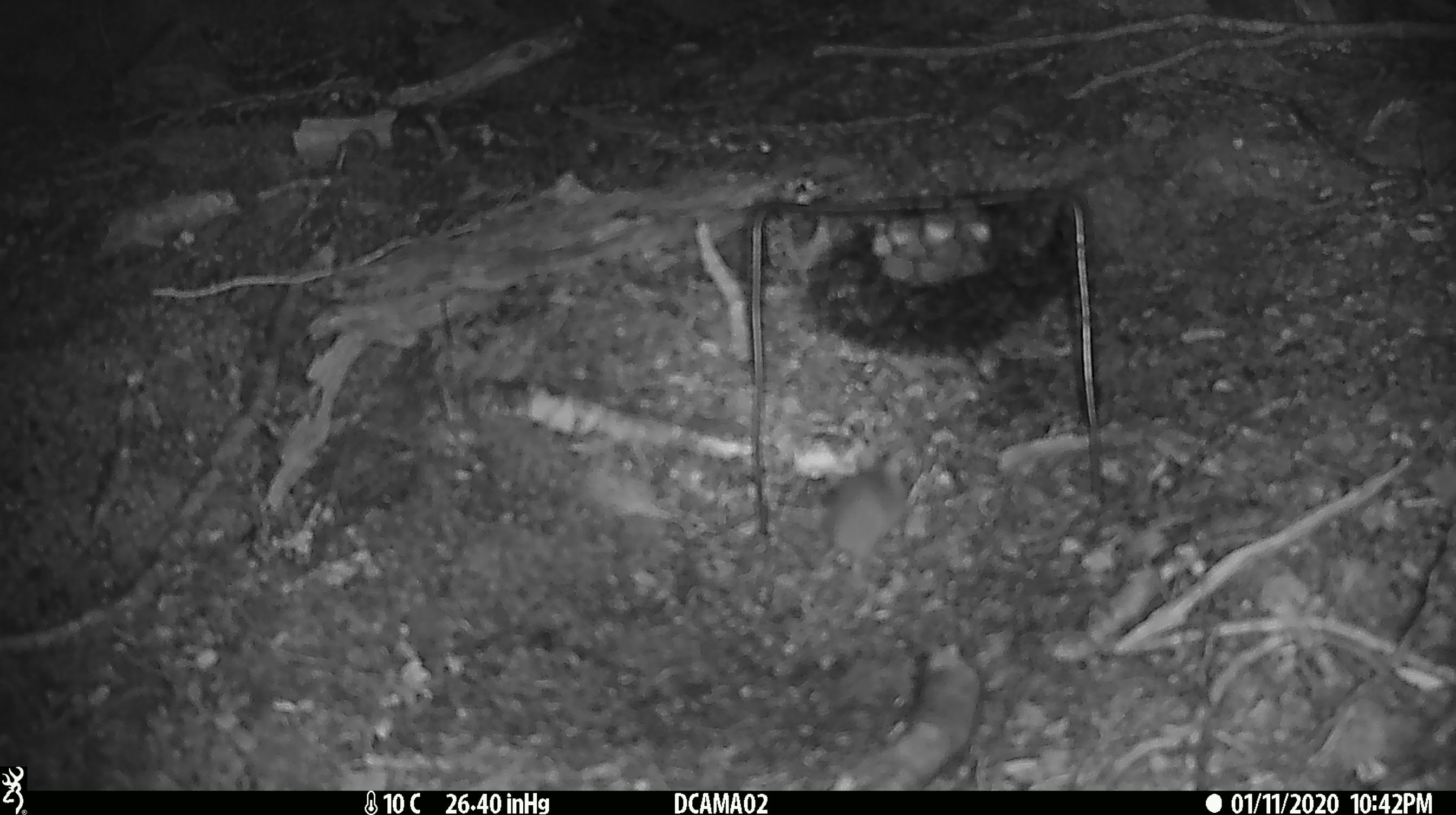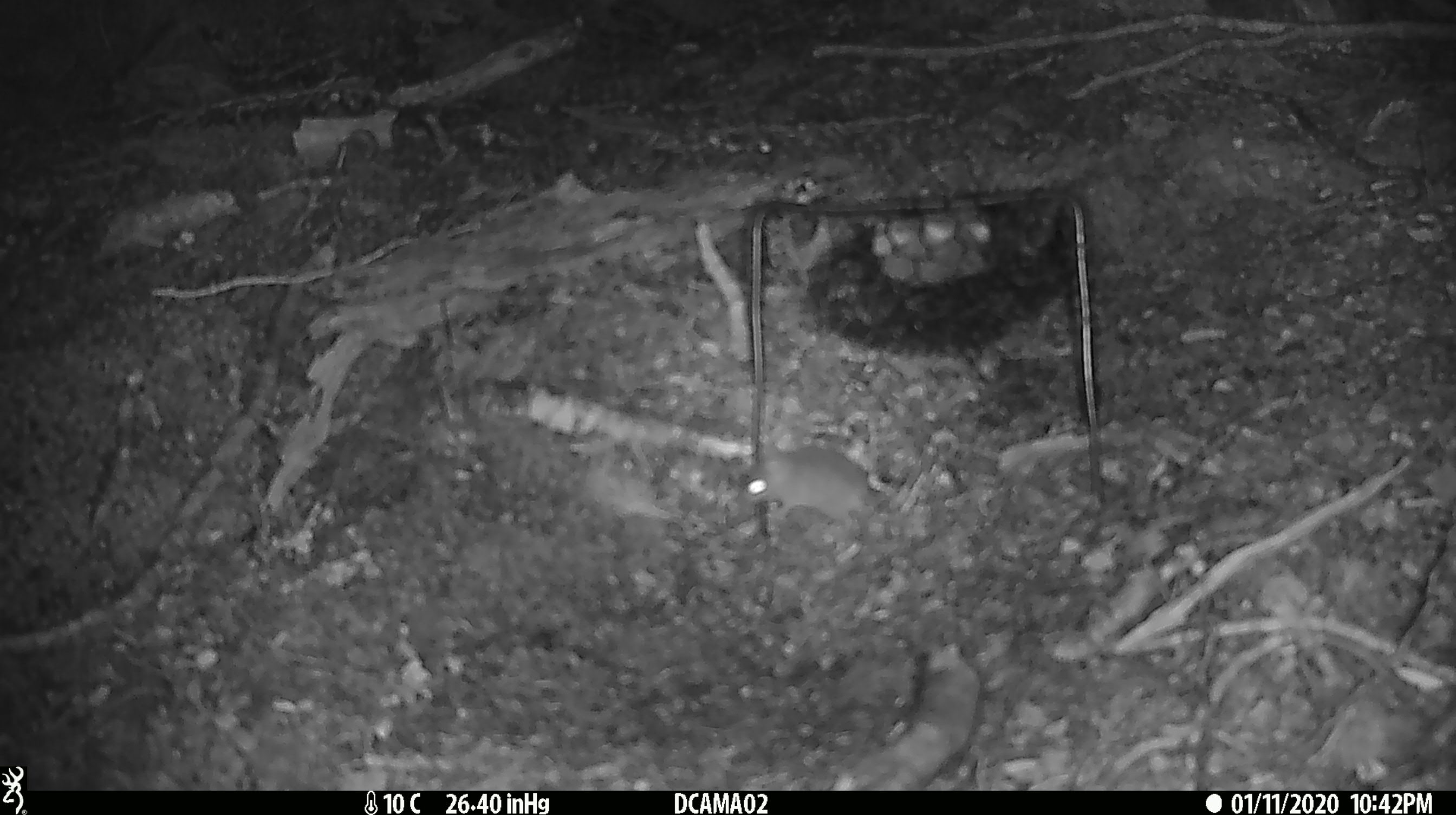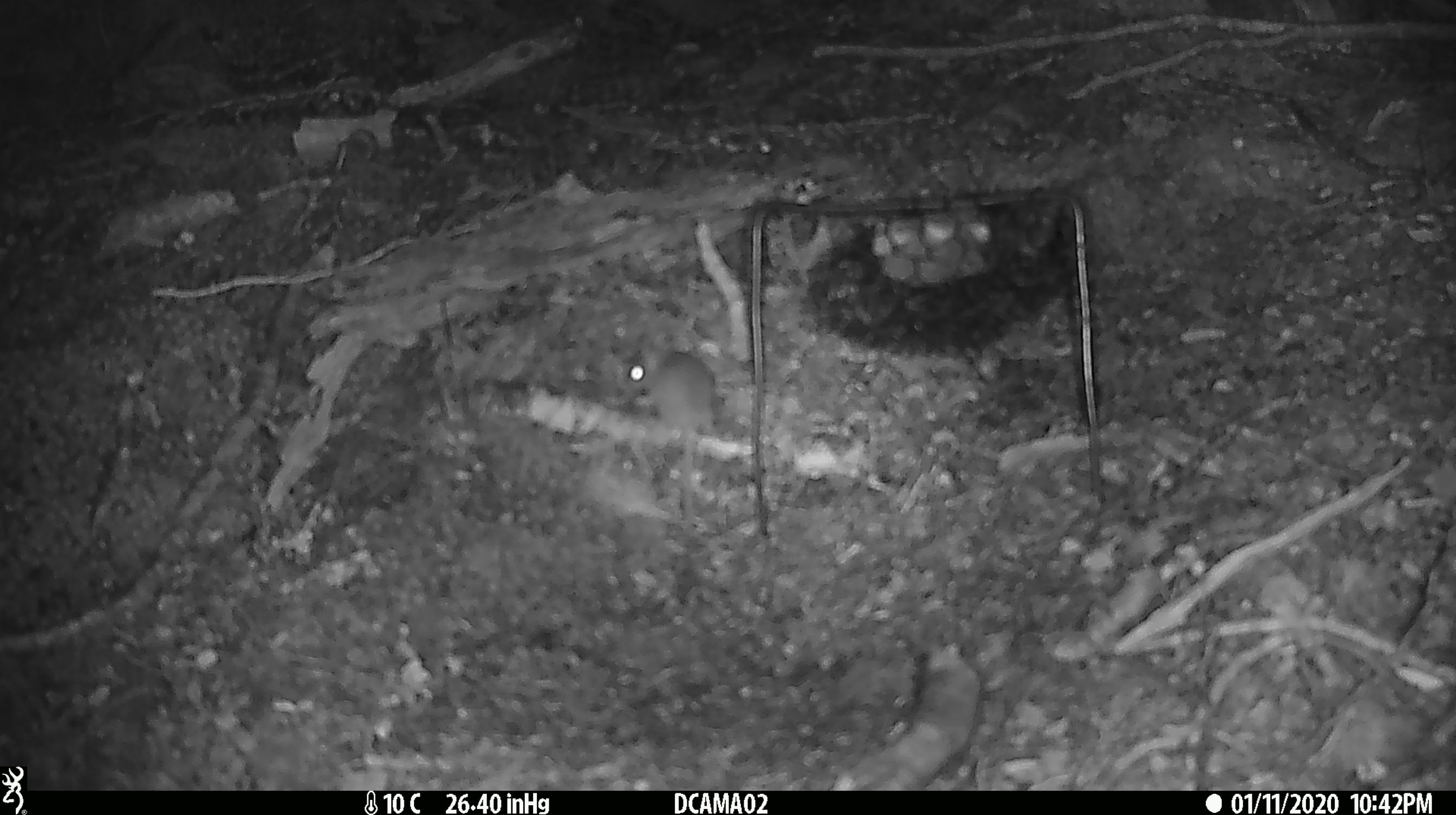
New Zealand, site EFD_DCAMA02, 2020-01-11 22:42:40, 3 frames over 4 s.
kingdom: Animalia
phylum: Chordata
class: Mammalia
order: Rodentia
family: Muridae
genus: Mus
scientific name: Mus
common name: mouse